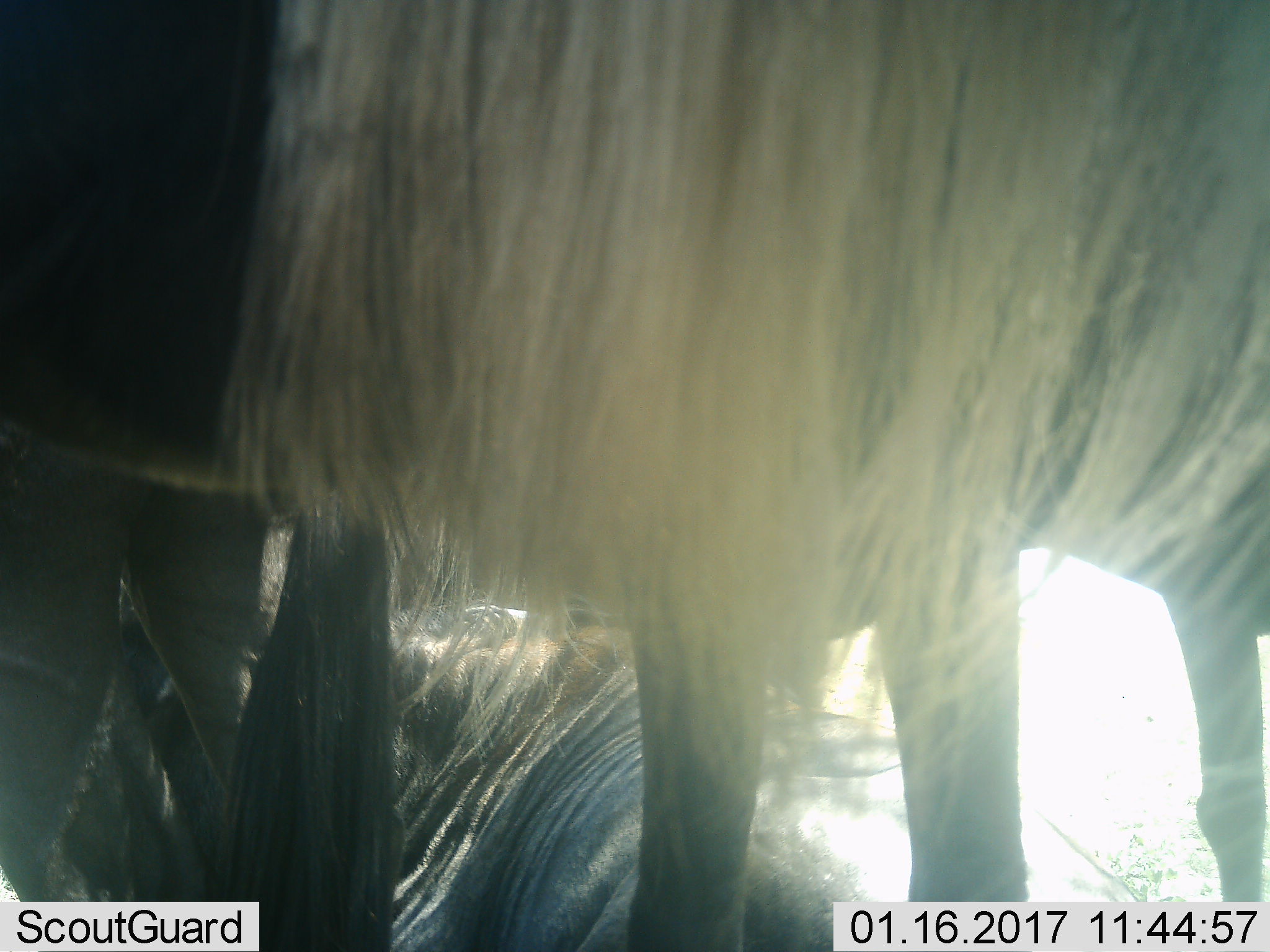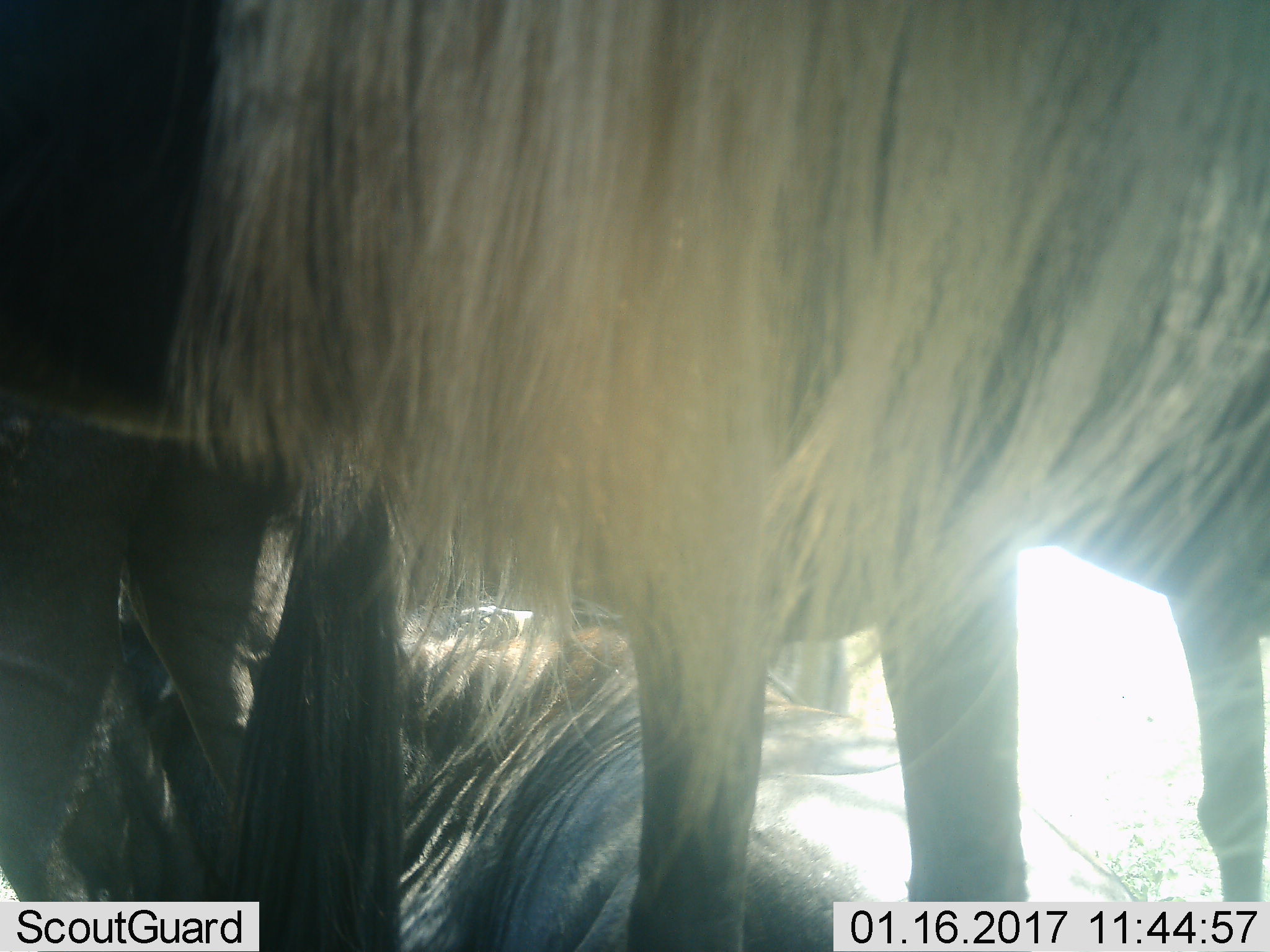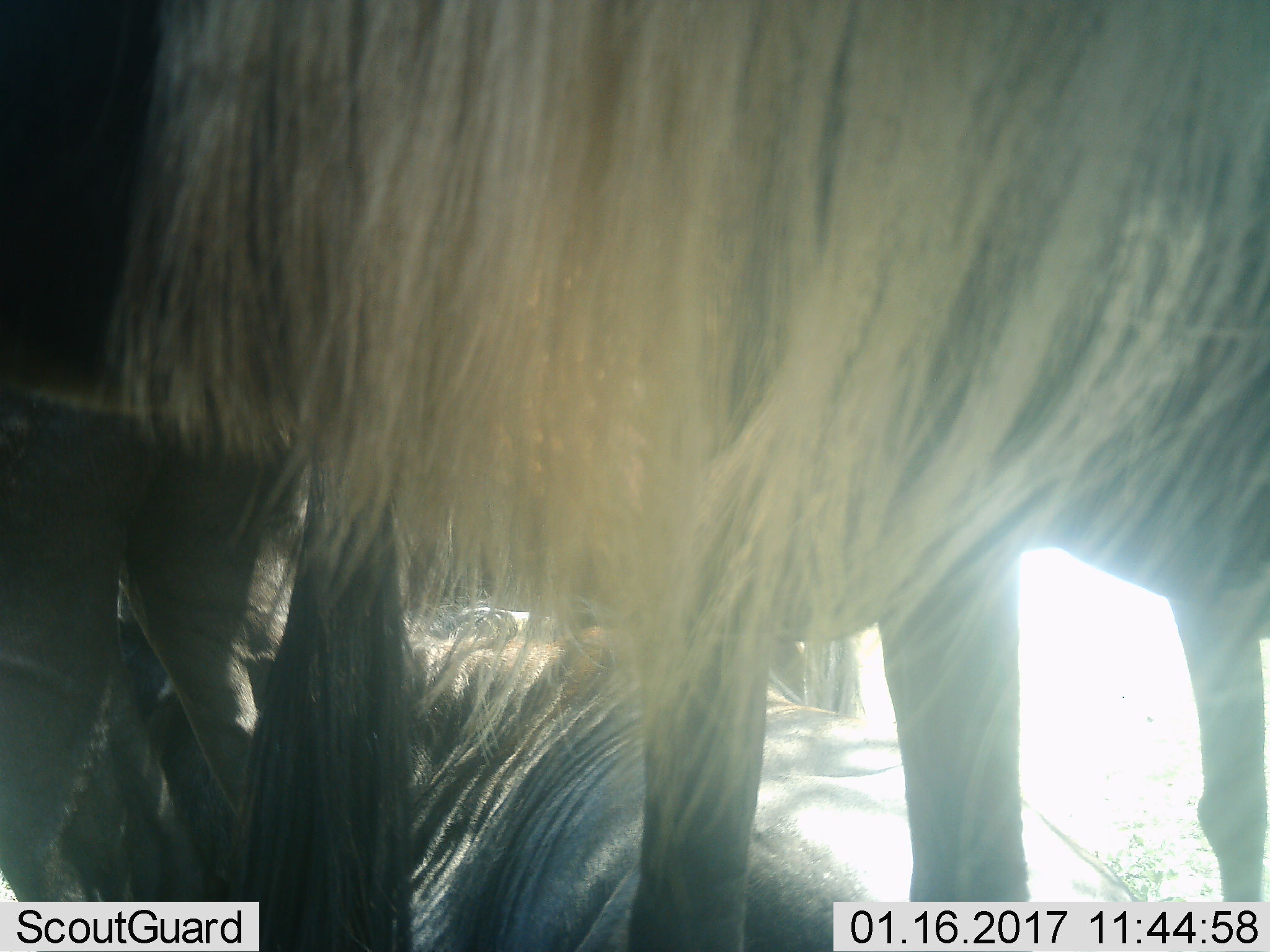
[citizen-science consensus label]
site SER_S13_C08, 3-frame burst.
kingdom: Animalia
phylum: Chordata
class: Mammalia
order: Artiodactyla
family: Bovidae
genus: Connochaetes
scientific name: Connochaetes taurinus taurinus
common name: blue wildebeest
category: wildebeestblue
Wildebeestblue (blue wildebeest) (Connochaetes taurinus taurinus), count 3. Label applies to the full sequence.